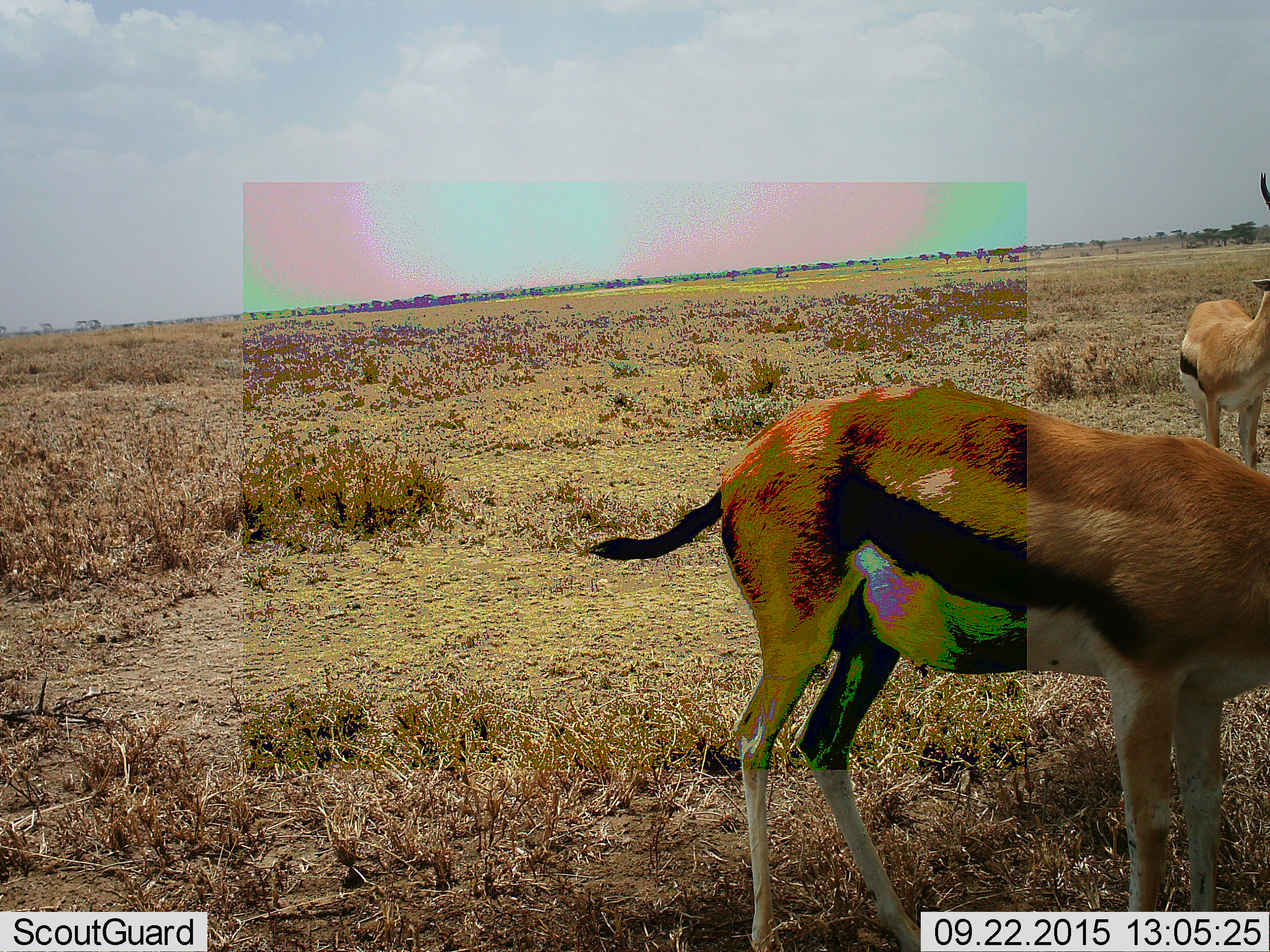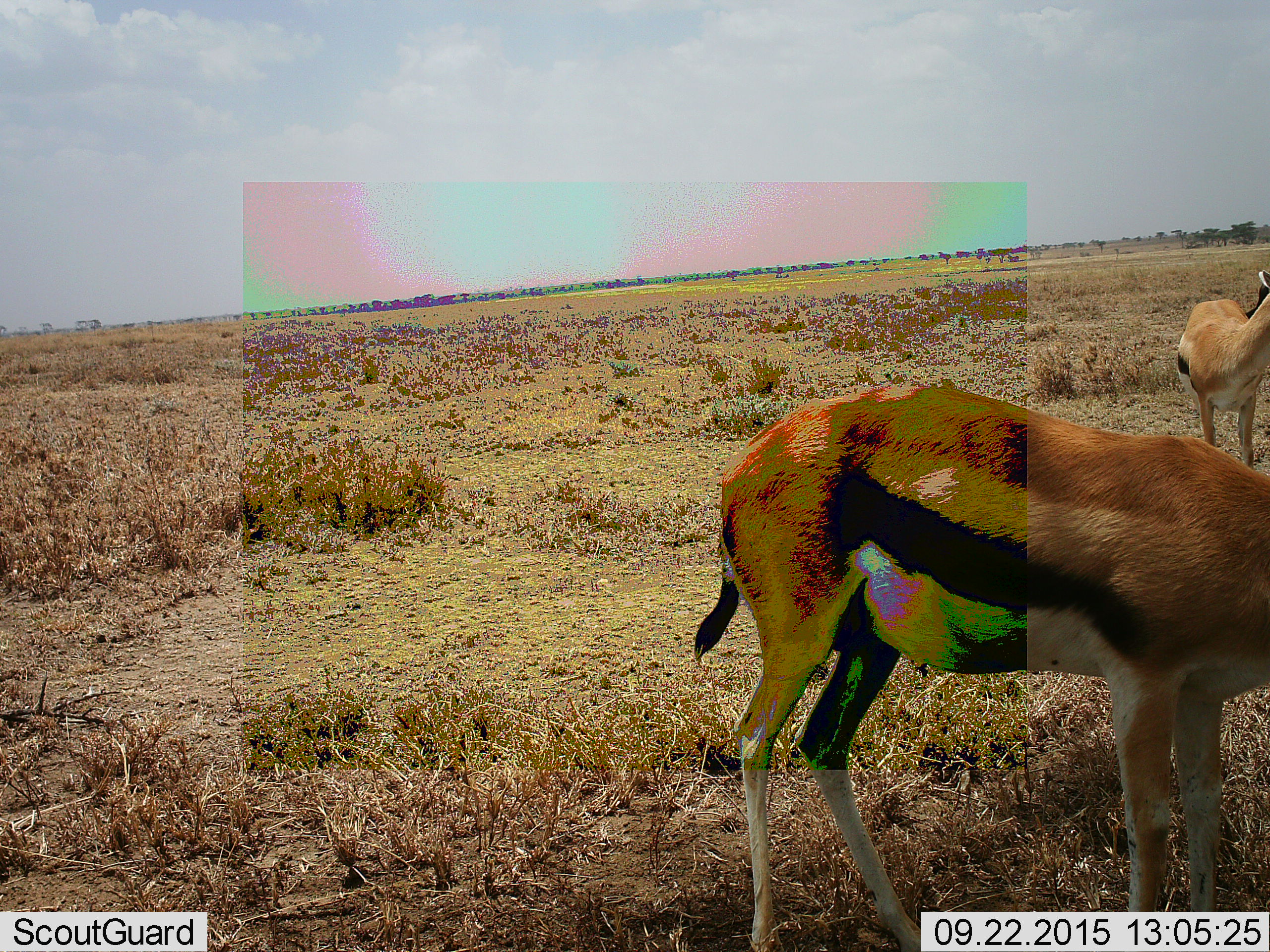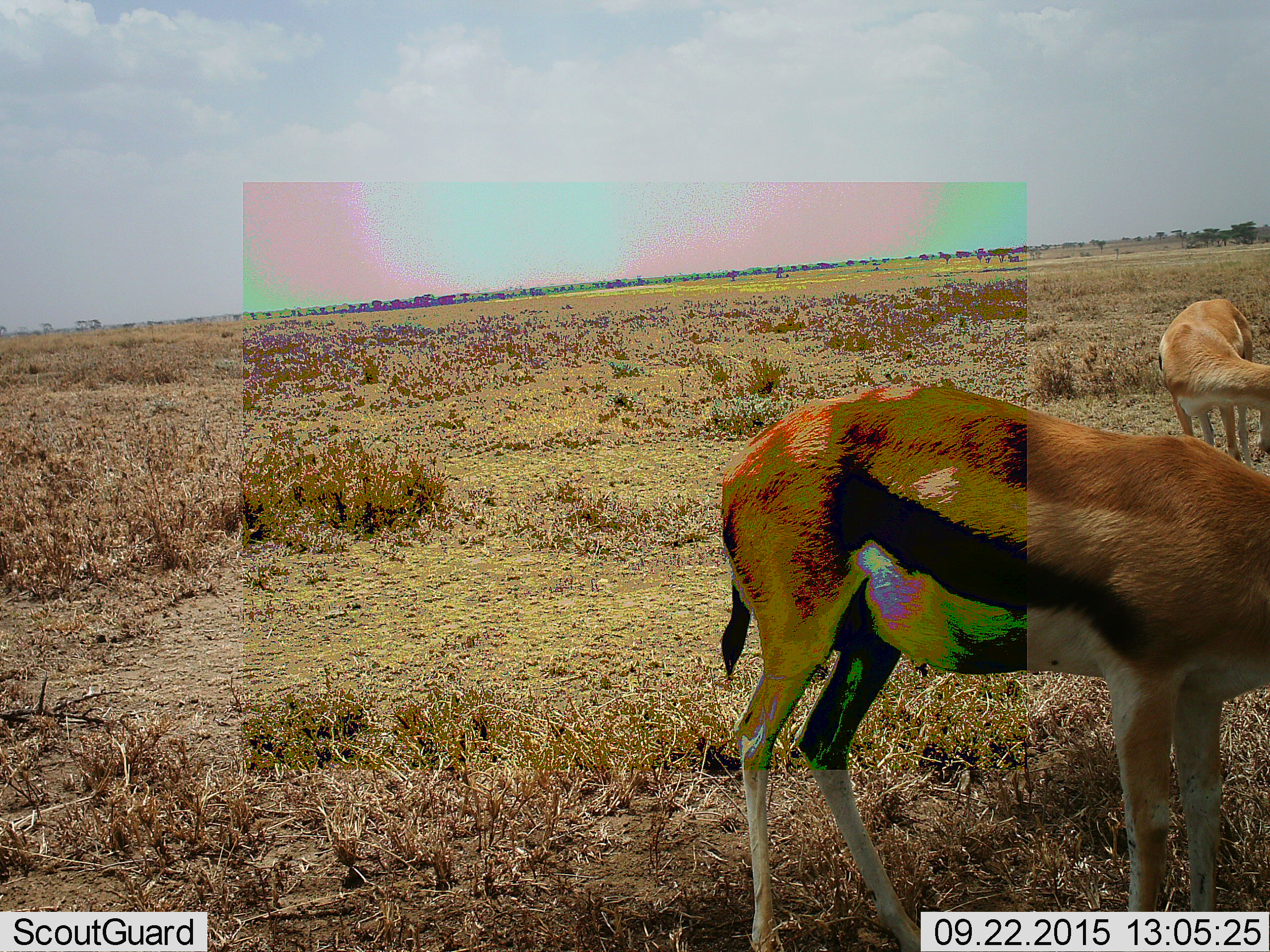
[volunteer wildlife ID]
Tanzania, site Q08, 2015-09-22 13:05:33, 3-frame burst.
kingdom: Animalia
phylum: Chordata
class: Mammalia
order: Artiodactyla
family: Bovidae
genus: Eudorcas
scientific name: Eudorcas thomsonii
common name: thomson's gazelle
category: gazellethomsons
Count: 2.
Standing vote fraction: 67%.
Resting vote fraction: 0%.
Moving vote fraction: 0%.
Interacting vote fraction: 0%.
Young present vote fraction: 0%.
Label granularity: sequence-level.